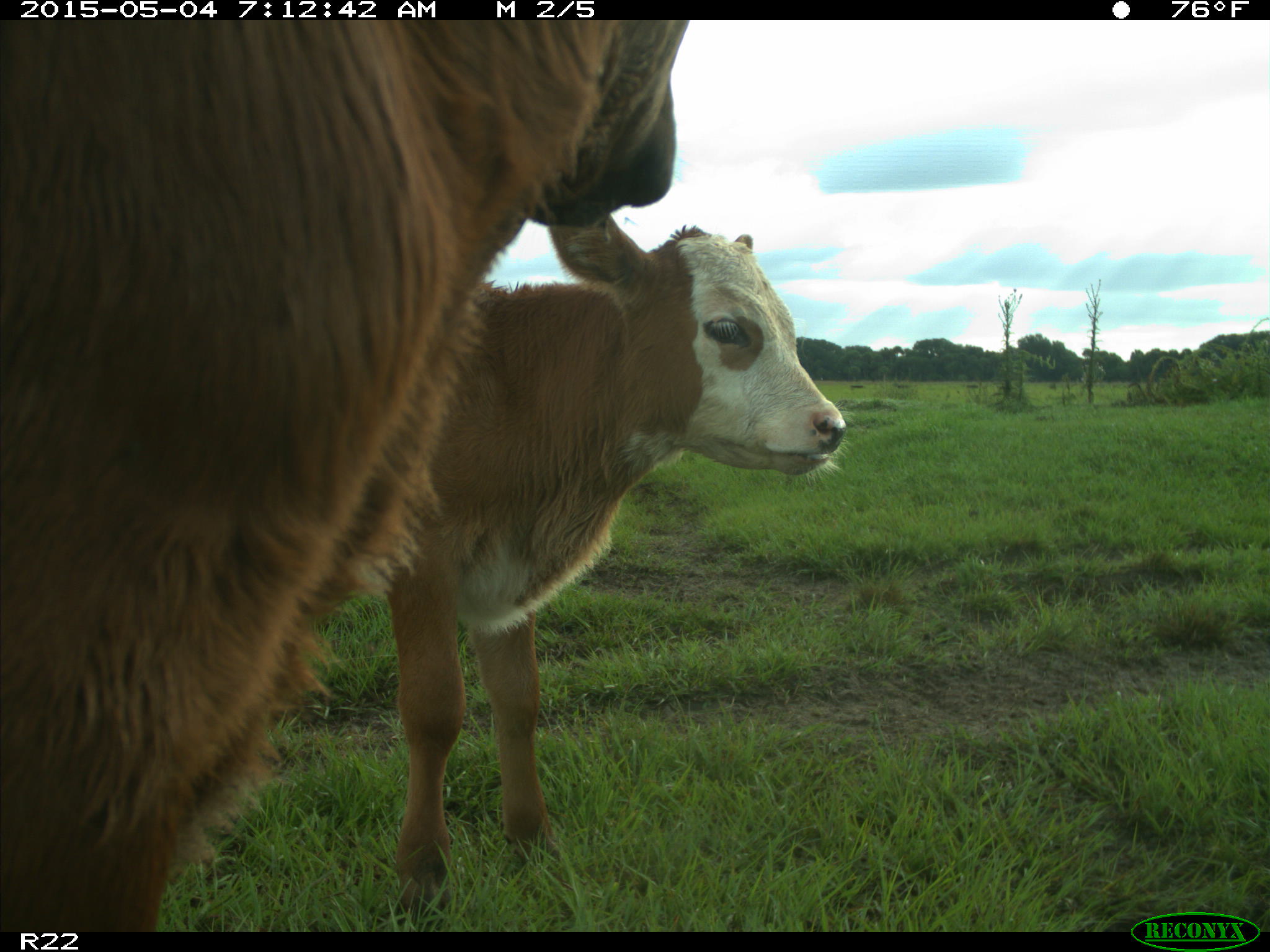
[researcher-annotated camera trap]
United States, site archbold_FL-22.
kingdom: Animalia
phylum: Chordata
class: Mammalia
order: Artiodactyla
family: Bovidae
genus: Bos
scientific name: Bos taurus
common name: domestic cow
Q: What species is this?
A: Bos taurus (domestic cow).